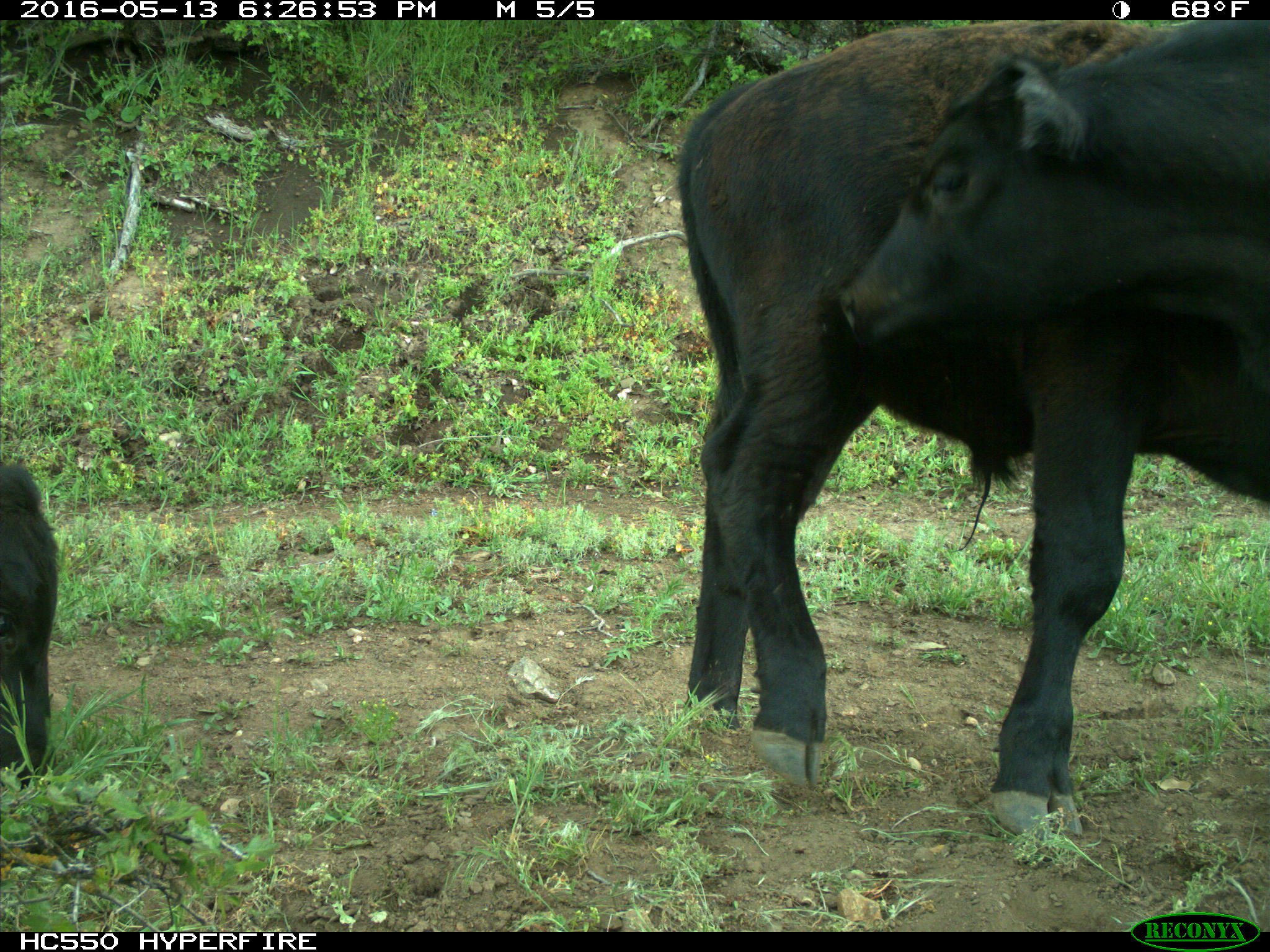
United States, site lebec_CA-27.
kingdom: Animalia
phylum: Chordata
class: Mammalia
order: Artiodactyla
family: Bovidae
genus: Bos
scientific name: Bos taurus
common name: domestic cow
Bos taurus (domestic cow).